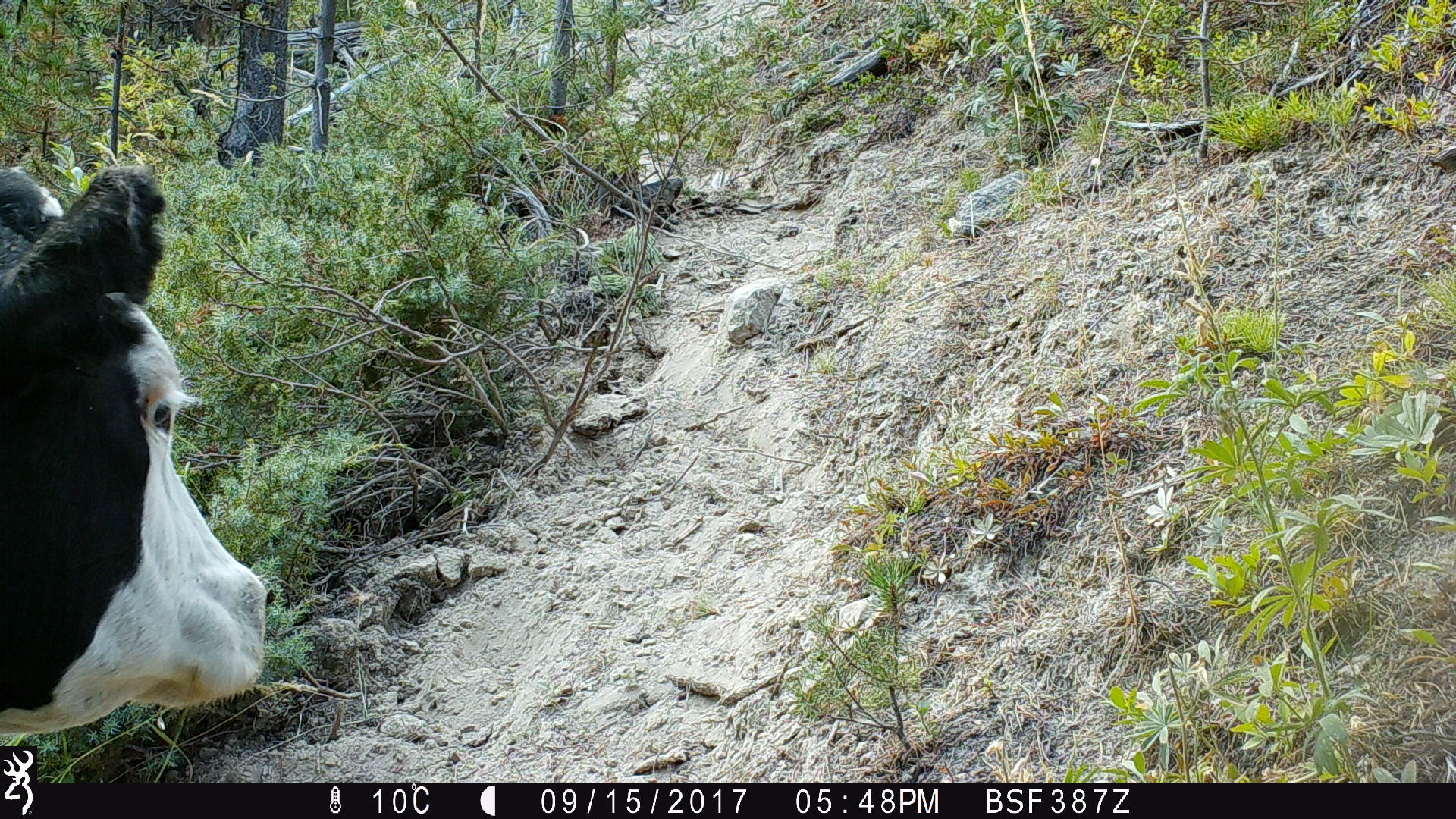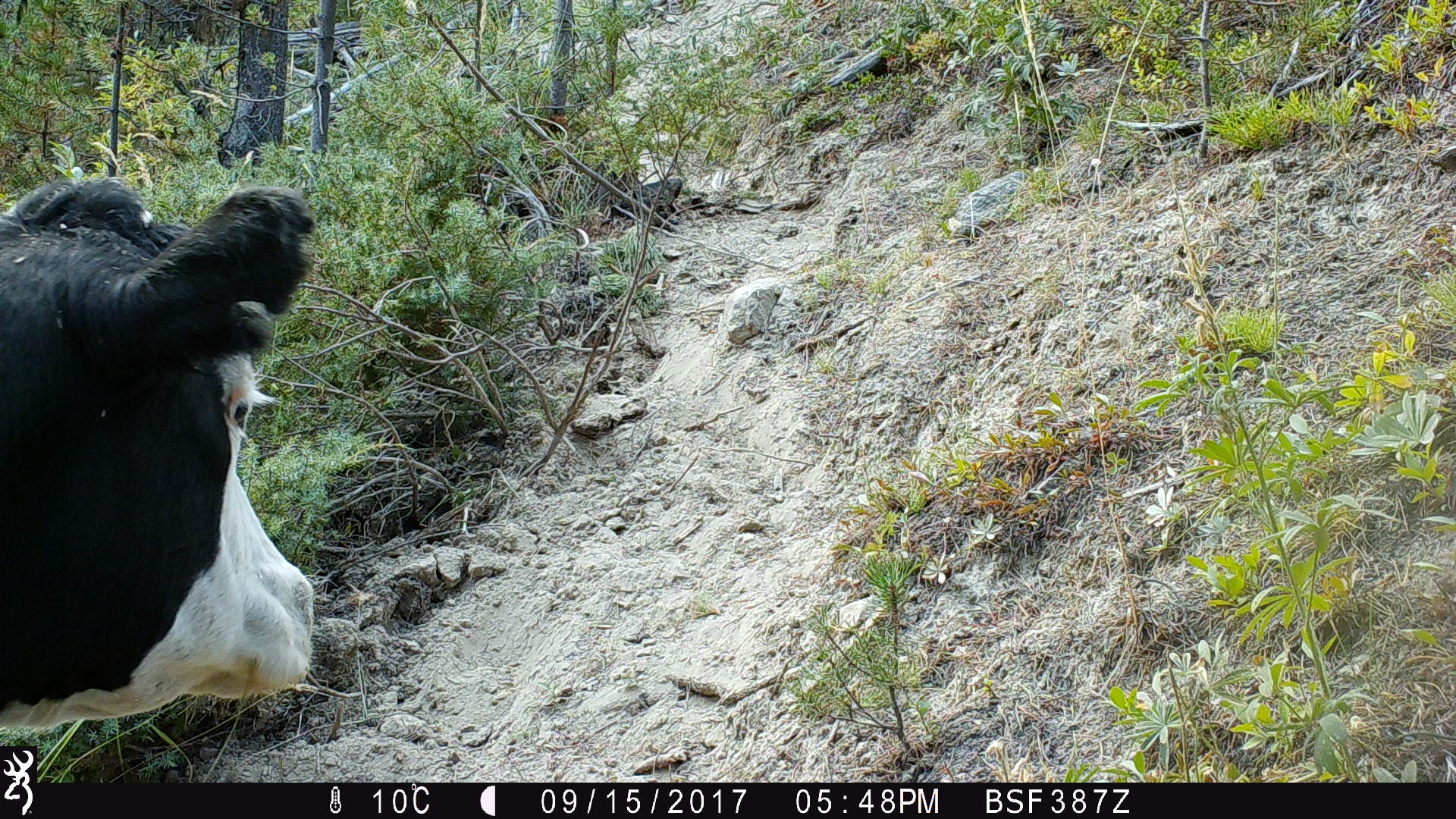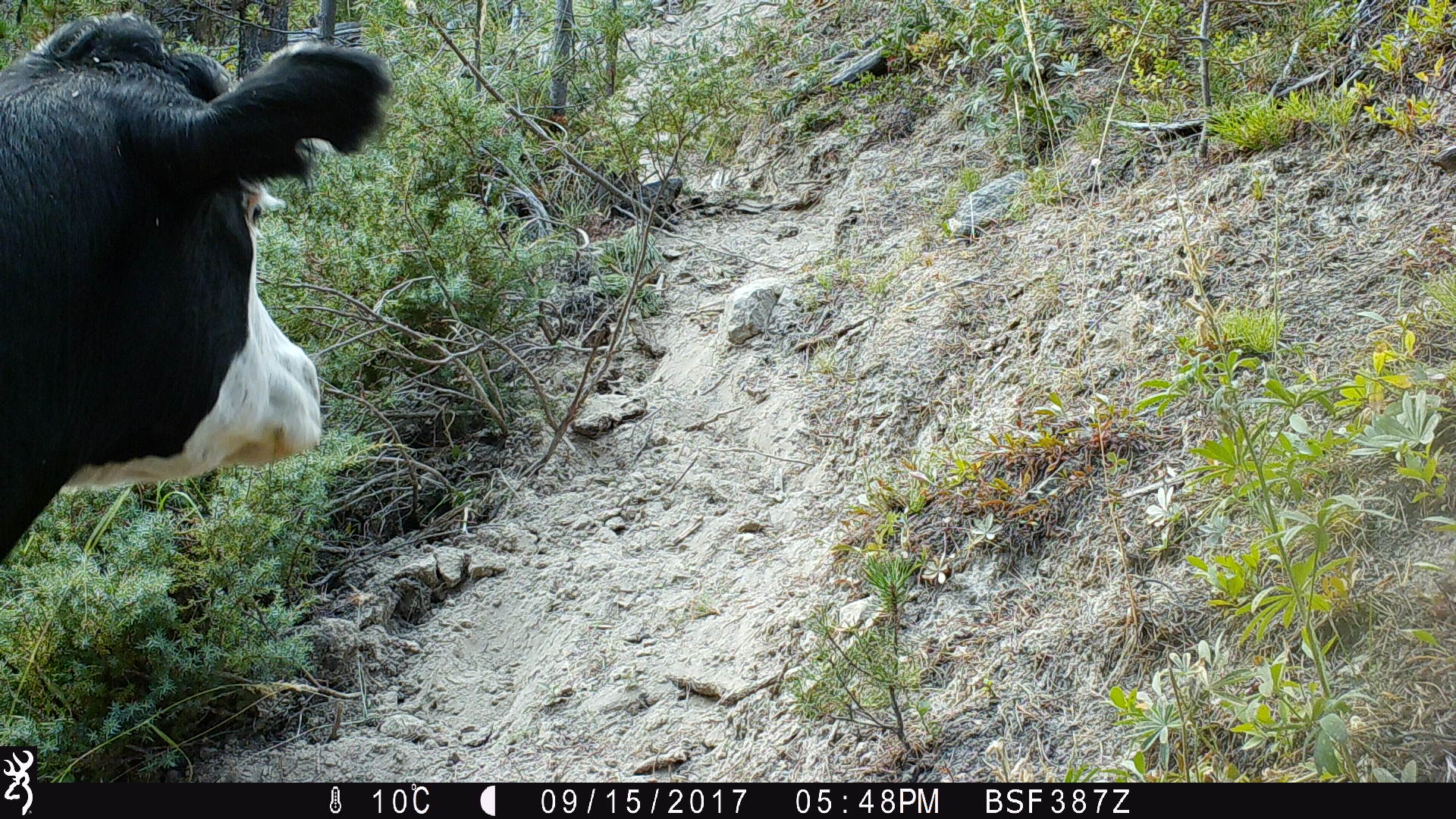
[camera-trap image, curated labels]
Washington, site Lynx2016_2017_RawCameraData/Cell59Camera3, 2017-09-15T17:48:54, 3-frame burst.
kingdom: Animalia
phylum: Chordata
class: Mammalia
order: Artiodactyla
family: Bovidae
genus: Bos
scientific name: Bos taurus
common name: domestic cattle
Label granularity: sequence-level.